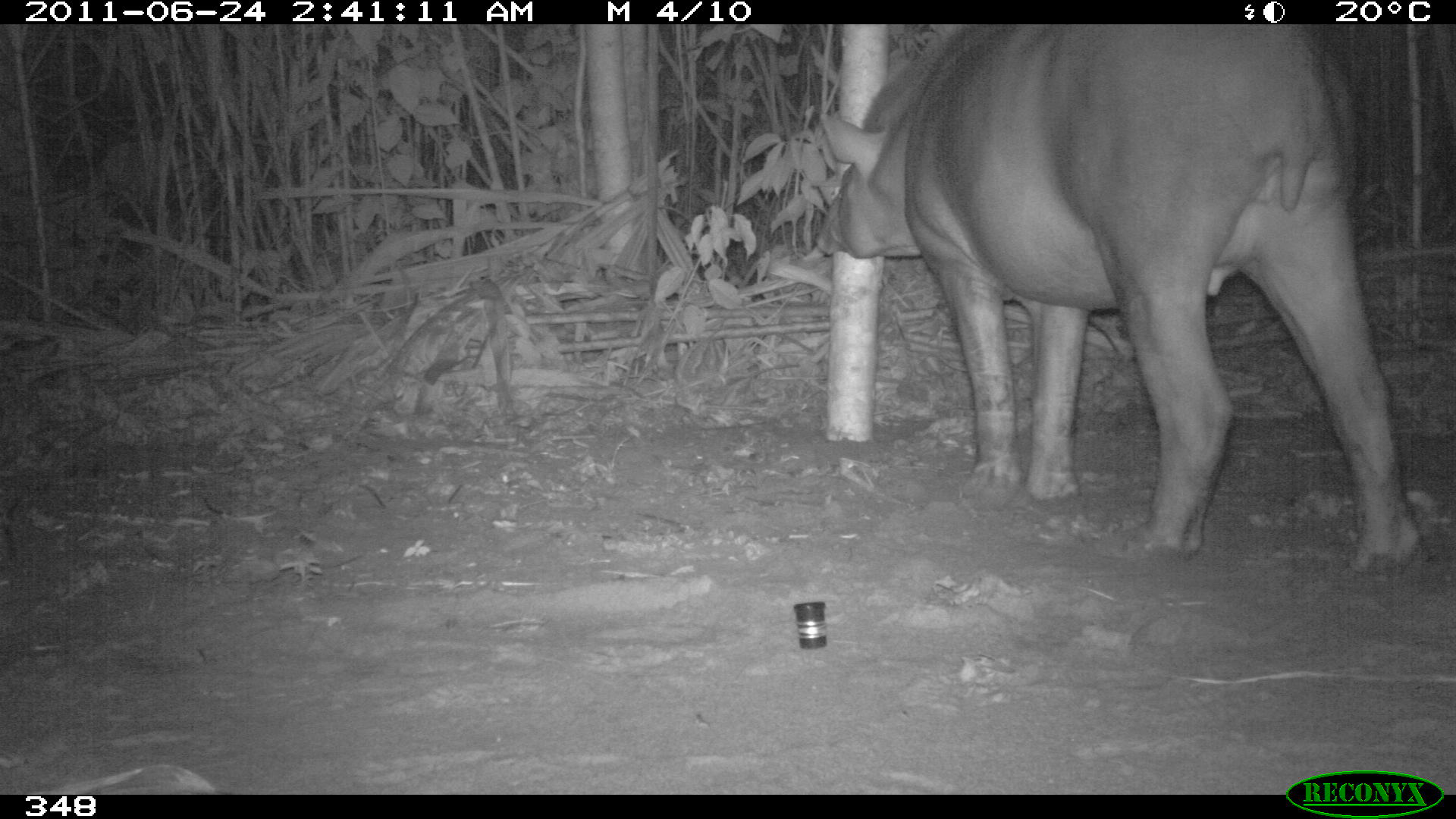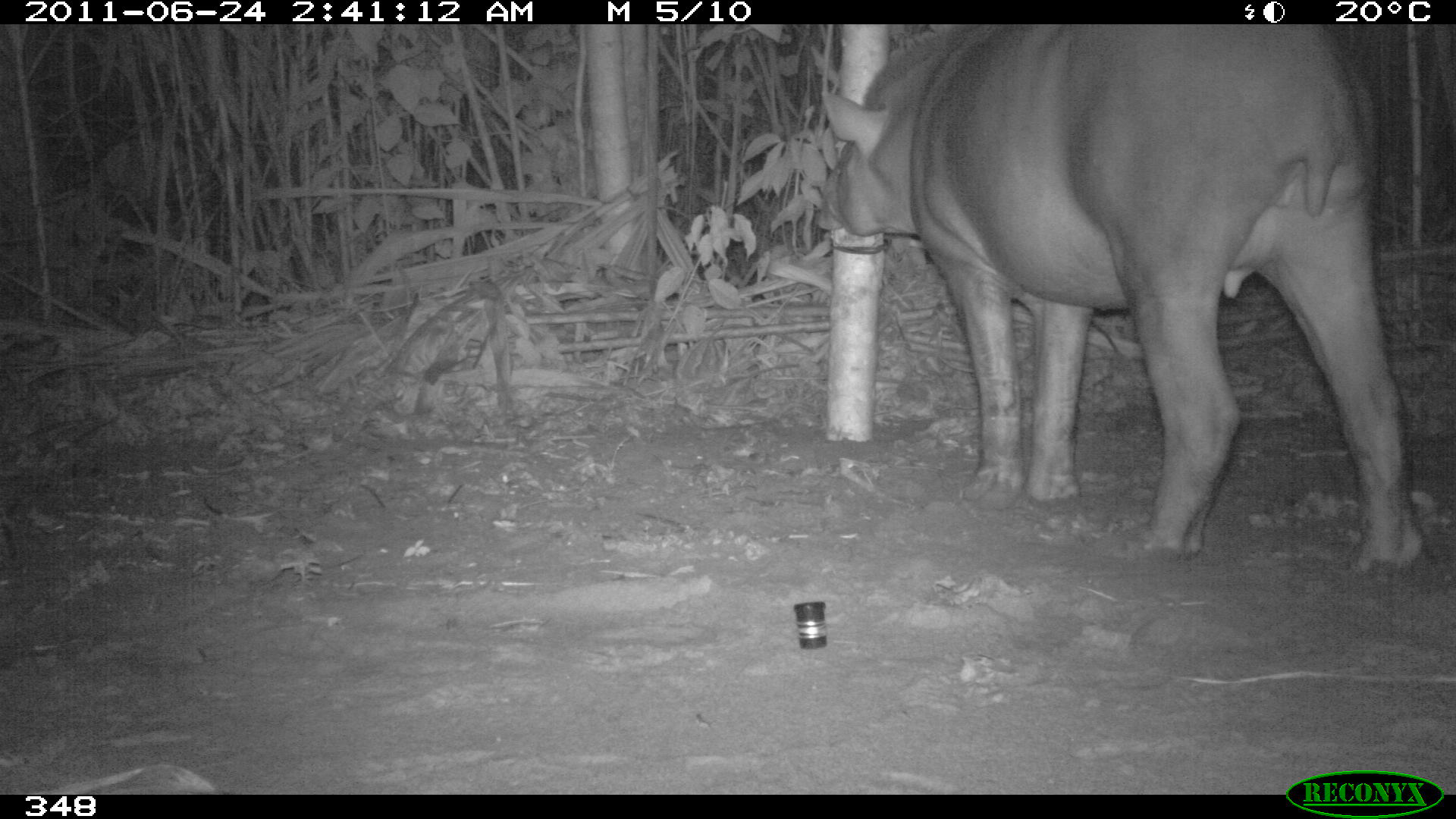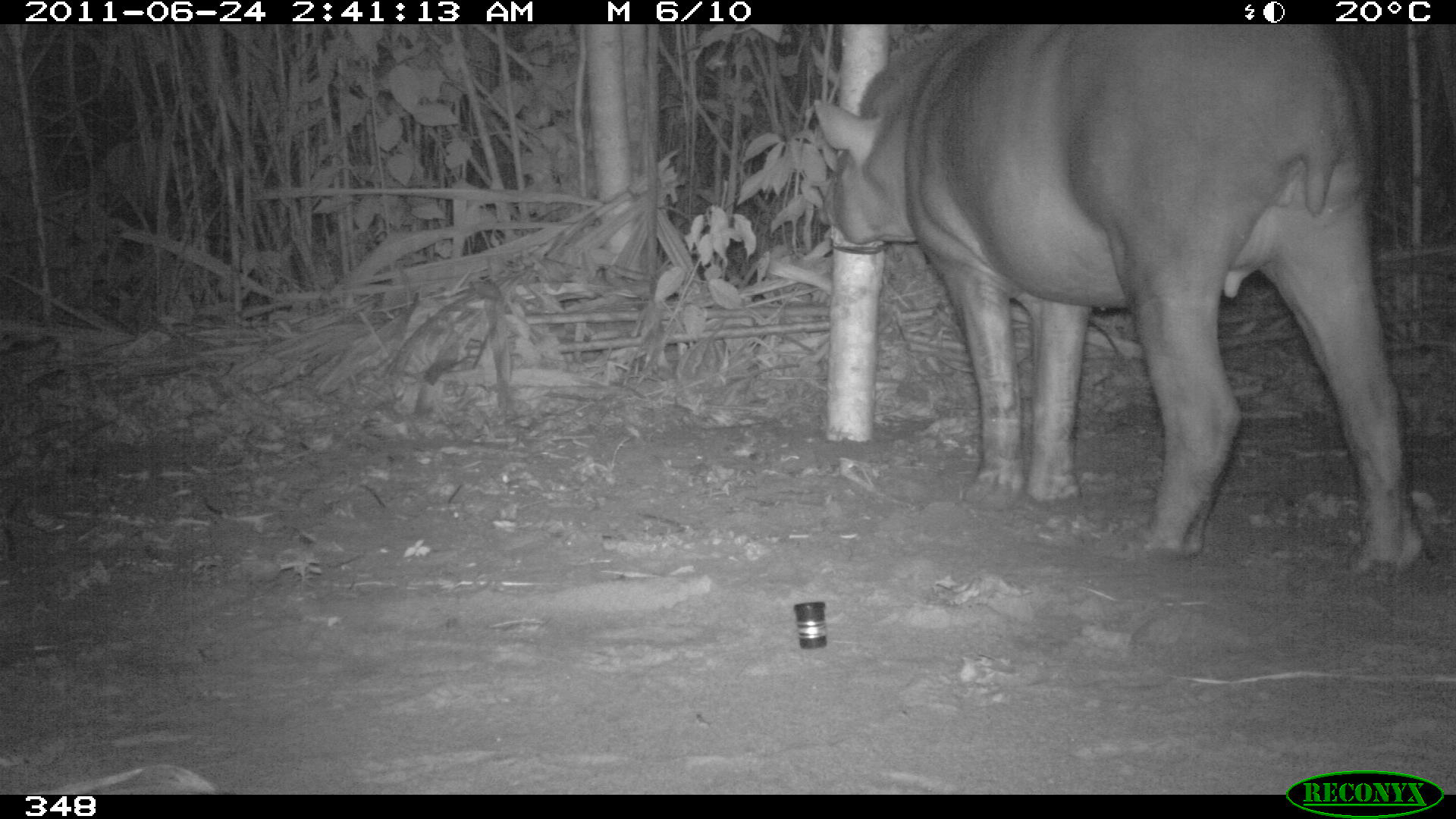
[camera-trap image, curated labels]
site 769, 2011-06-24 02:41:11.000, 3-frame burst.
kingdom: Animalia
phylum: Chordata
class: Mammalia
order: Perissodactyla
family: Tapiridae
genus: Tapirus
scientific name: Tapirus terrestris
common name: south american tapir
Tapirus terrestris (south american tapir).